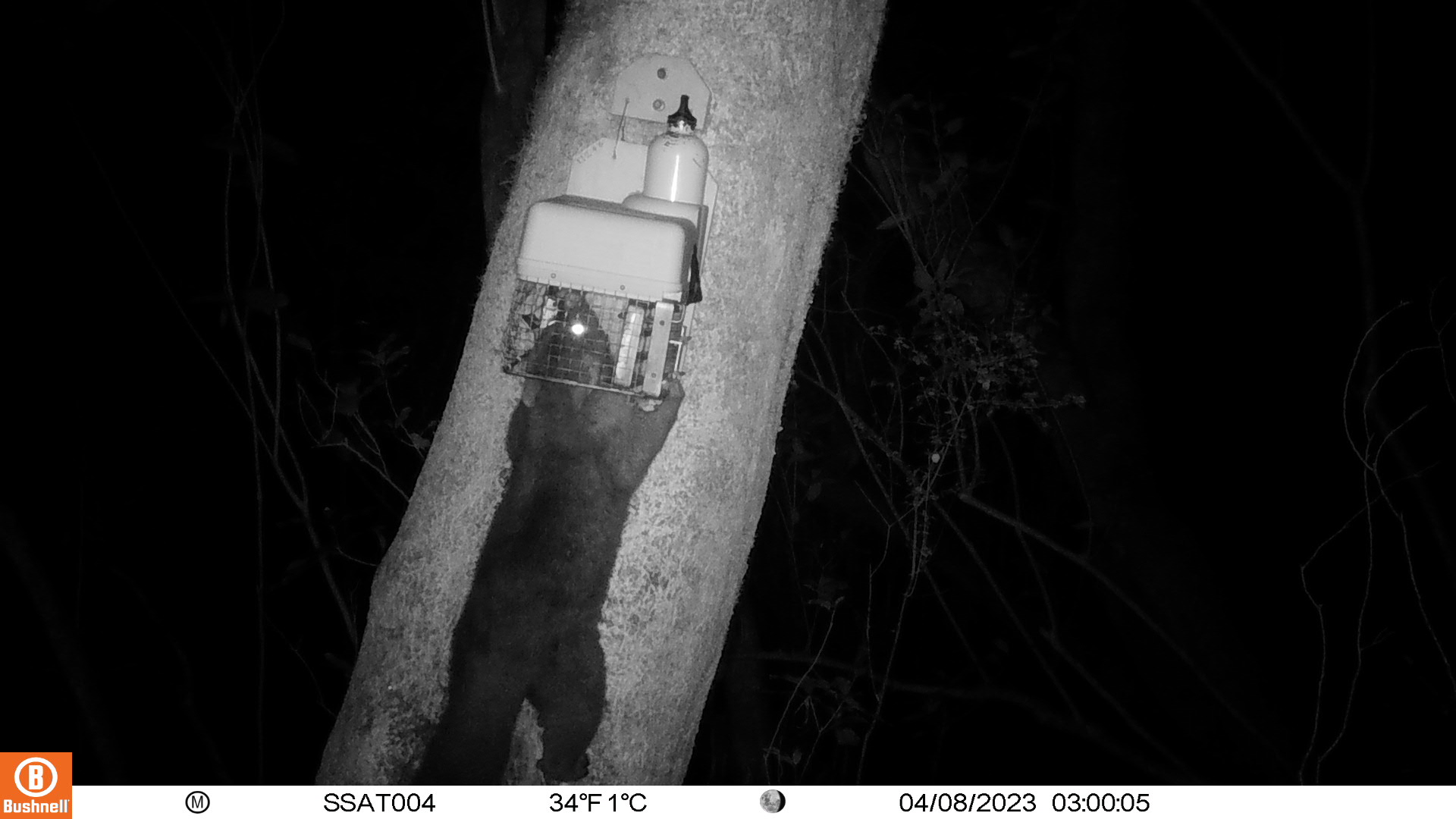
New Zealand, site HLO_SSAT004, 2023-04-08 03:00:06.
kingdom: Animalia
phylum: Chordata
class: Mammalia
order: Diprotodontia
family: Phalangeridae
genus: Trichosurus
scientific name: Trichosurus vulpecula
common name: common brushtail possum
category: possum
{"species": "possum (common brushtail possum) (Trichosurus vulpecula)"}